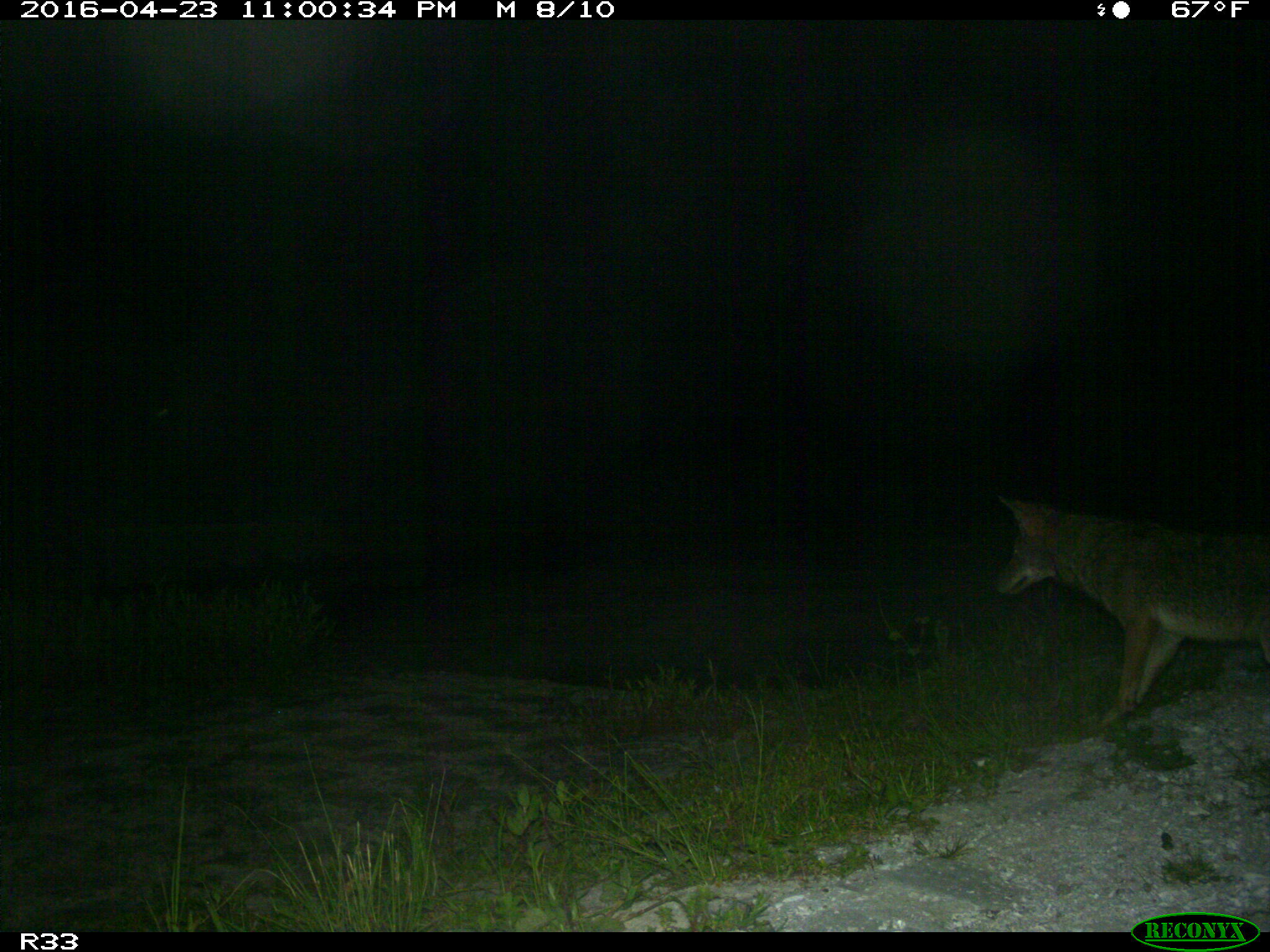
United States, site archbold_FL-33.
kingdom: Animalia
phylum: Chordata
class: Mammalia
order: Carnivora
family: Canidae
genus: Canis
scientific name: Canis latrans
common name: coyote